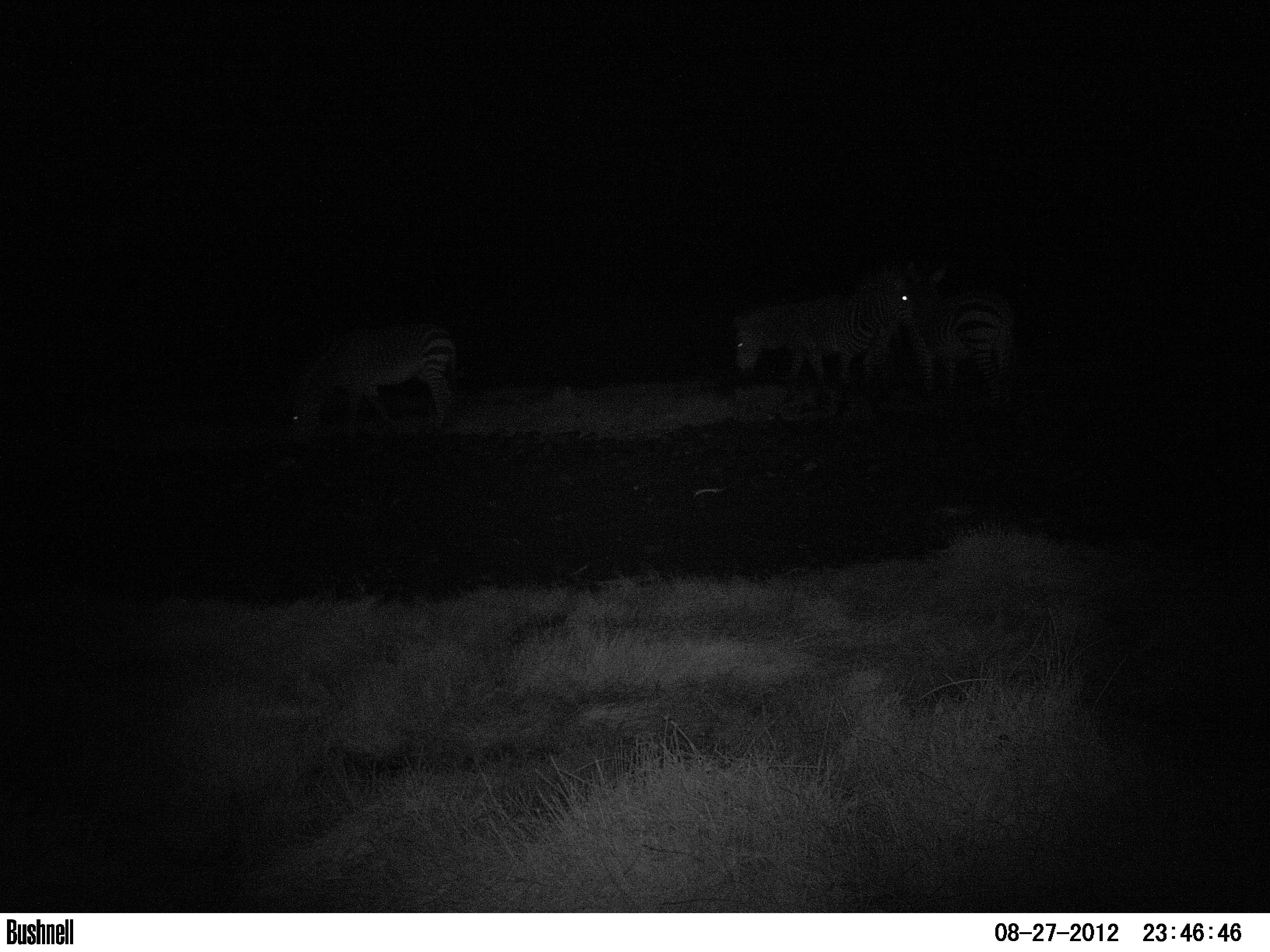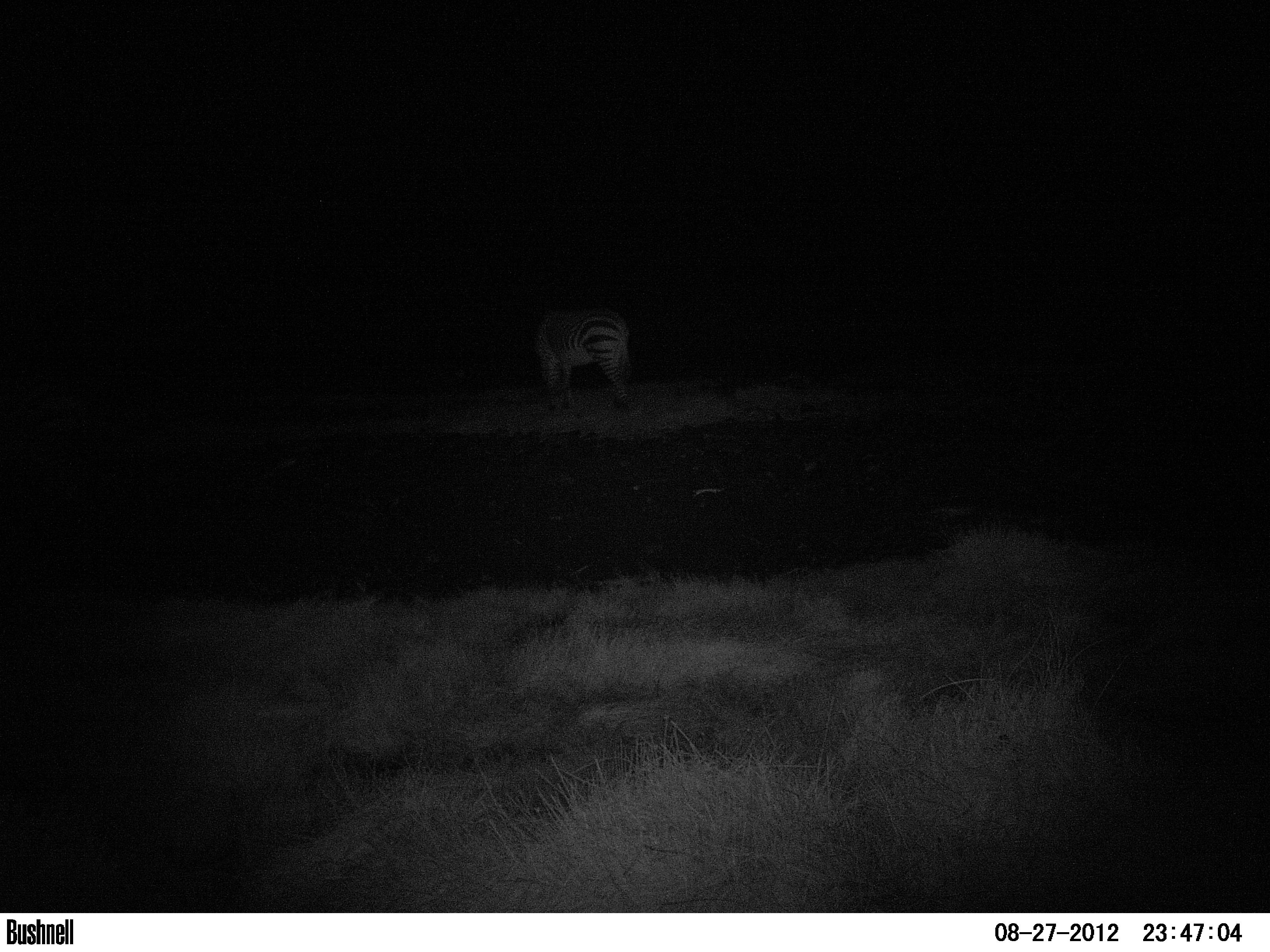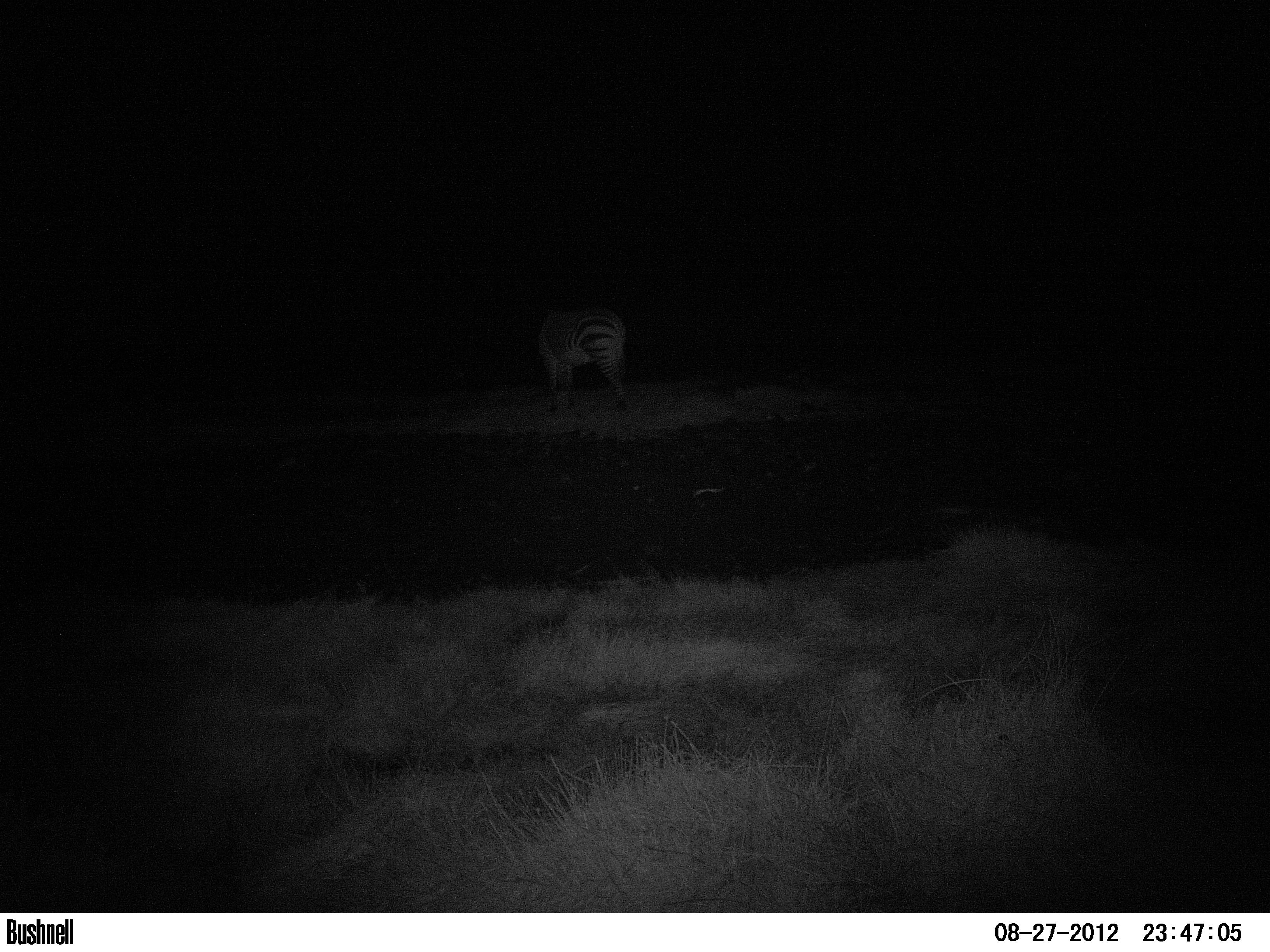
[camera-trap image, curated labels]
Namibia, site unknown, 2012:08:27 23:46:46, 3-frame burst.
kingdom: Animalia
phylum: Chordata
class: Mammalia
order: Perissodactyla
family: Equidae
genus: Equus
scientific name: Equus zebra hartmannae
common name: hartmann's mountain zebra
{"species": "Equus zebra hartmannae (hartmann's mountain zebra)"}